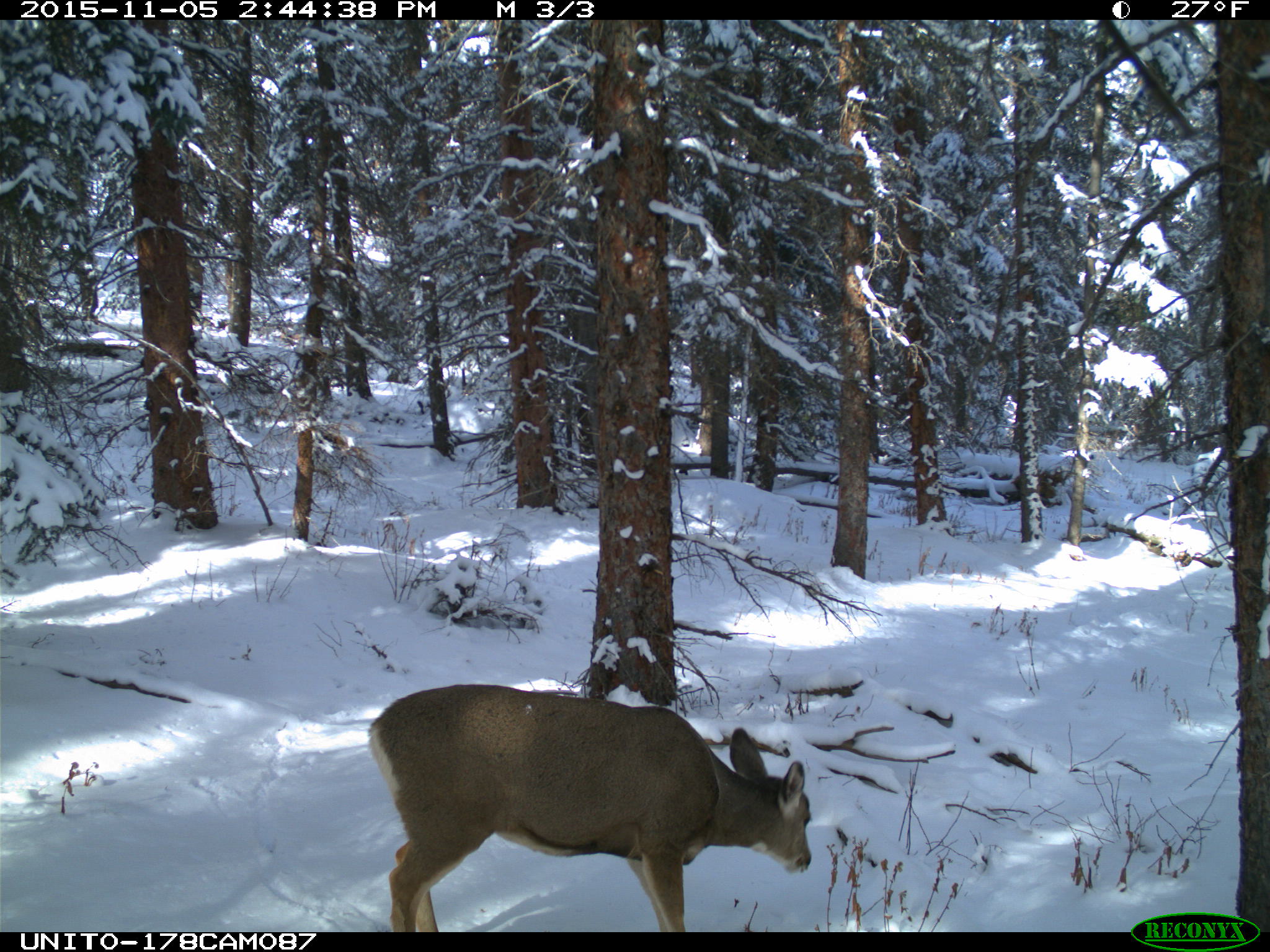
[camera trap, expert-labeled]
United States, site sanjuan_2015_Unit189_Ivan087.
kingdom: Animalia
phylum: Chordata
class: Mammalia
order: Artiodactyla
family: Cervidae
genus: Odocoileus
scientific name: Odocoileus hemionus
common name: mule deer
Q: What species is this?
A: Odocoileus hemionus (mule deer).